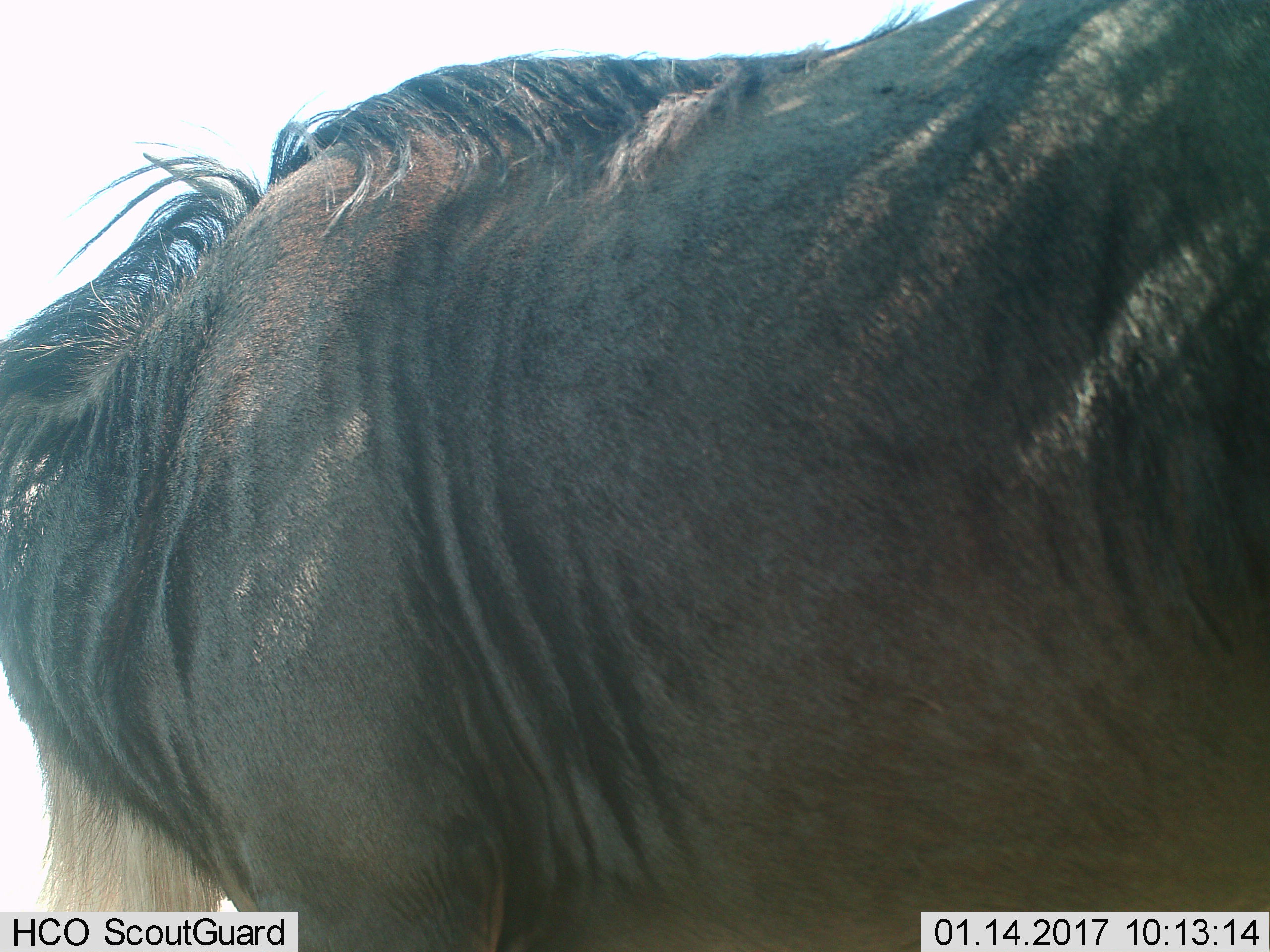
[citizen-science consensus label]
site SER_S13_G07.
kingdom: Animalia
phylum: Chordata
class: Mammalia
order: Artiodactyla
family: Bovidae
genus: Connochaetes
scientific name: Connochaetes taurinus taurinus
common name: blue wildebeest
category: wildebeestblue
Wildebeestblue (blue wildebeest) (Connochaetes taurinus taurinus), count 1. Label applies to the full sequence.